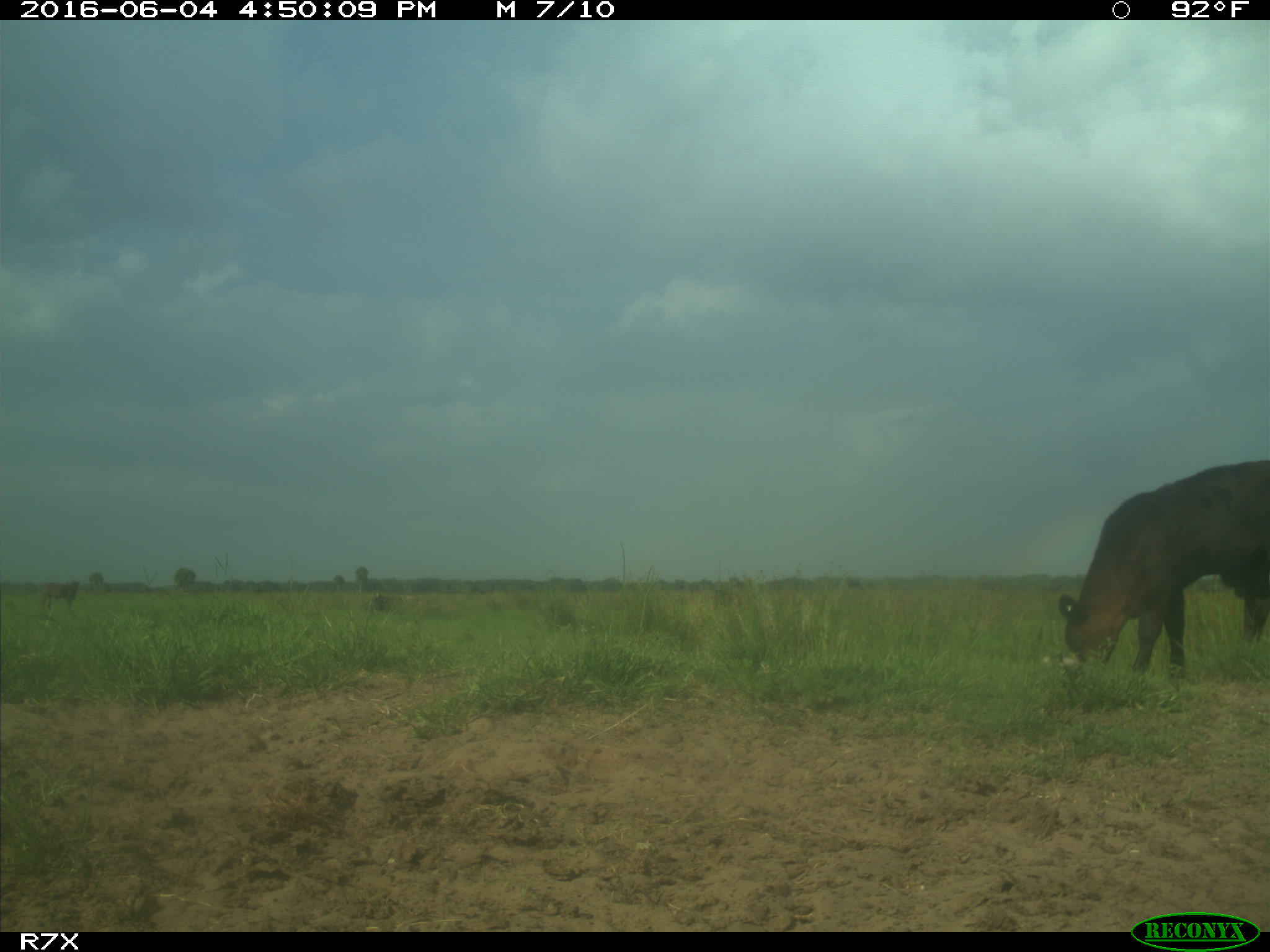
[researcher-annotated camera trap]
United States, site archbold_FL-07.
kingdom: Animalia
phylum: Chordata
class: Mammalia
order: Artiodactyla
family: Bovidae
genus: Bos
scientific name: Bos taurus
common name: domestic cow